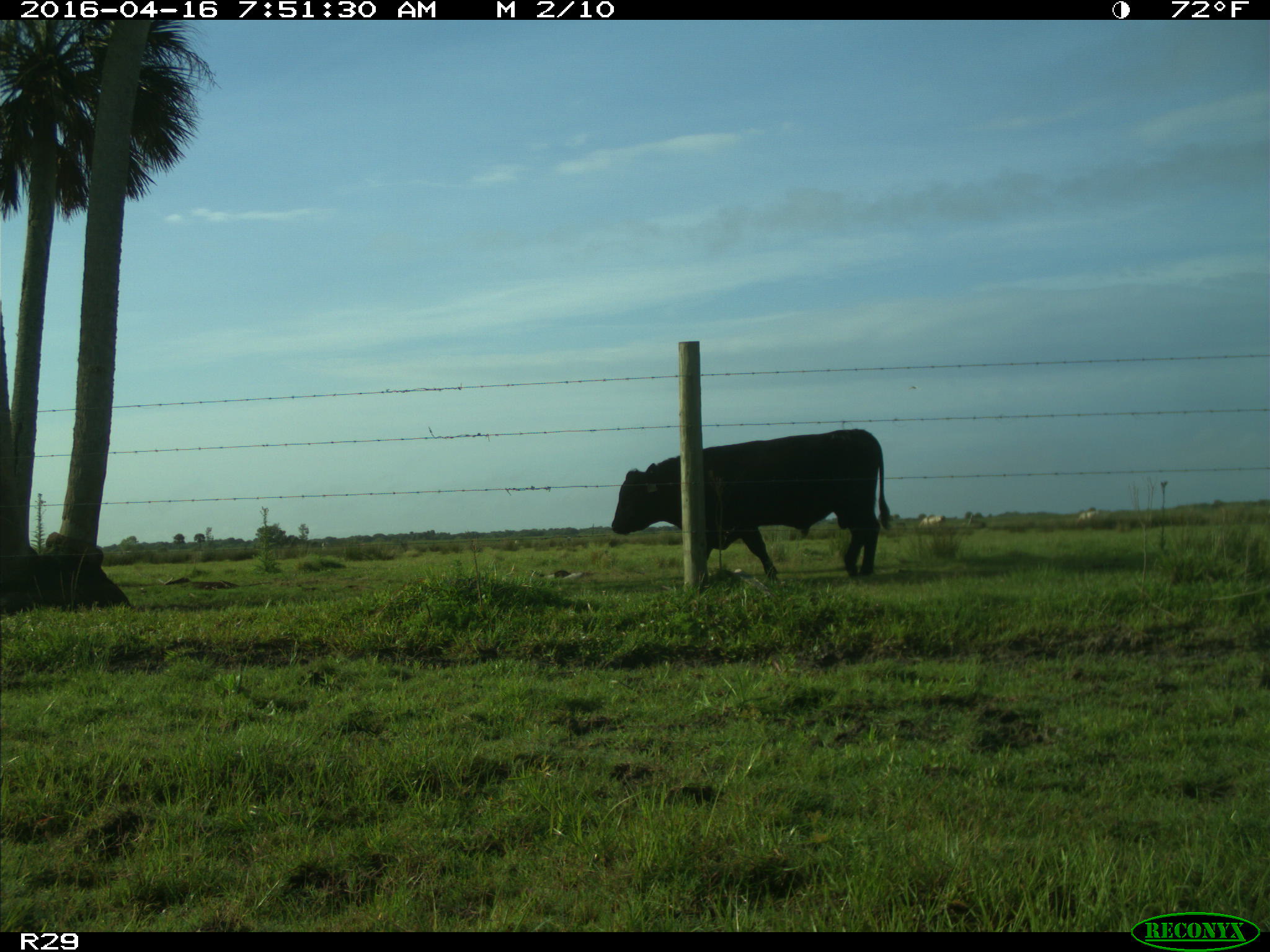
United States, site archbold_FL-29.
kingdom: Animalia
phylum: Chordata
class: Mammalia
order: Artiodactyla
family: Bovidae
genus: Bos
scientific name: Bos taurus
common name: domestic cow